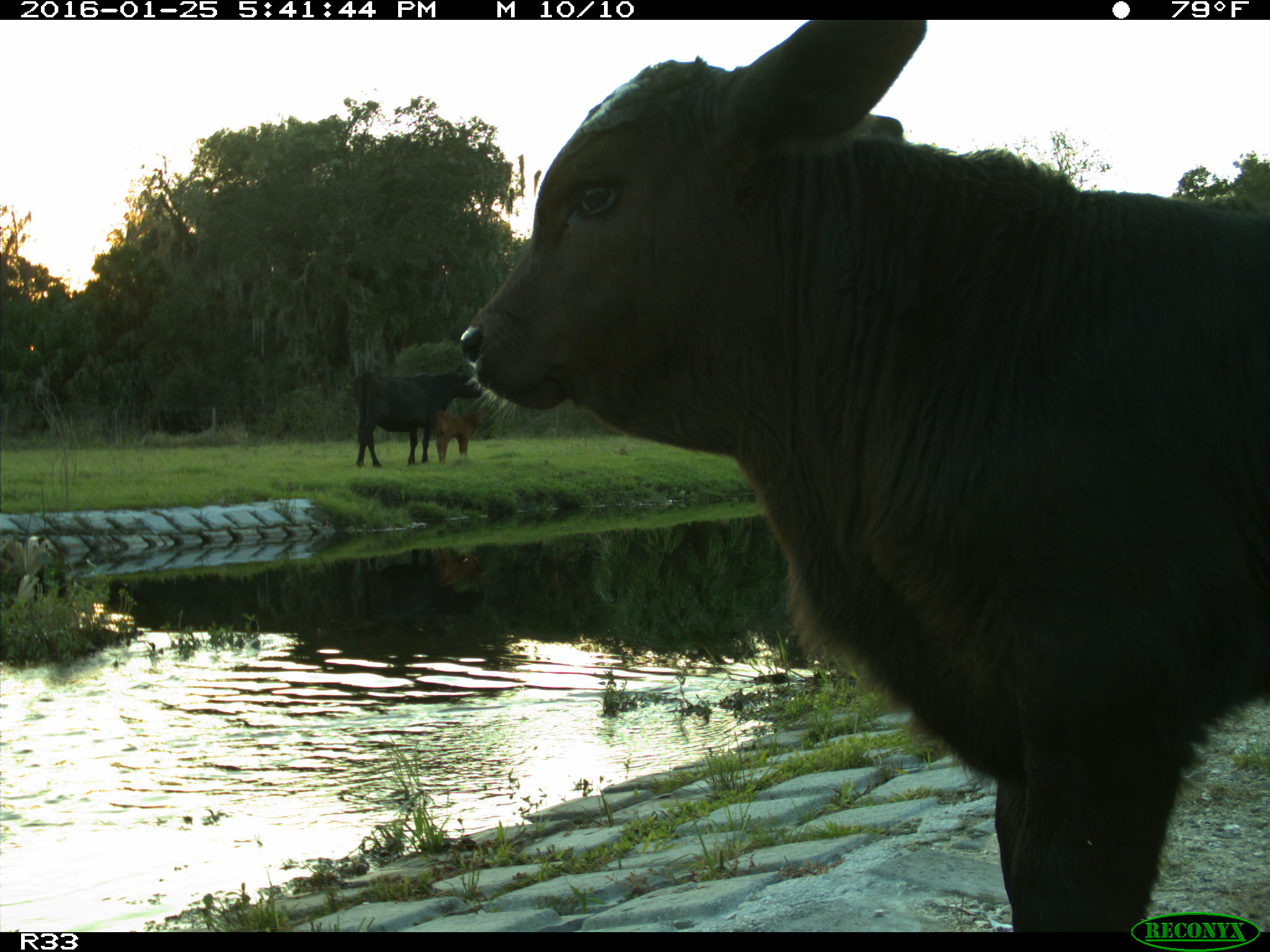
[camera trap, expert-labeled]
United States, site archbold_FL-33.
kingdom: Animalia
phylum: Chordata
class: Mammalia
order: Artiodactyla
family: Bovidae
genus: Bos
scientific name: Bos taurus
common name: domestic cow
Bos taurus (domestic cow).